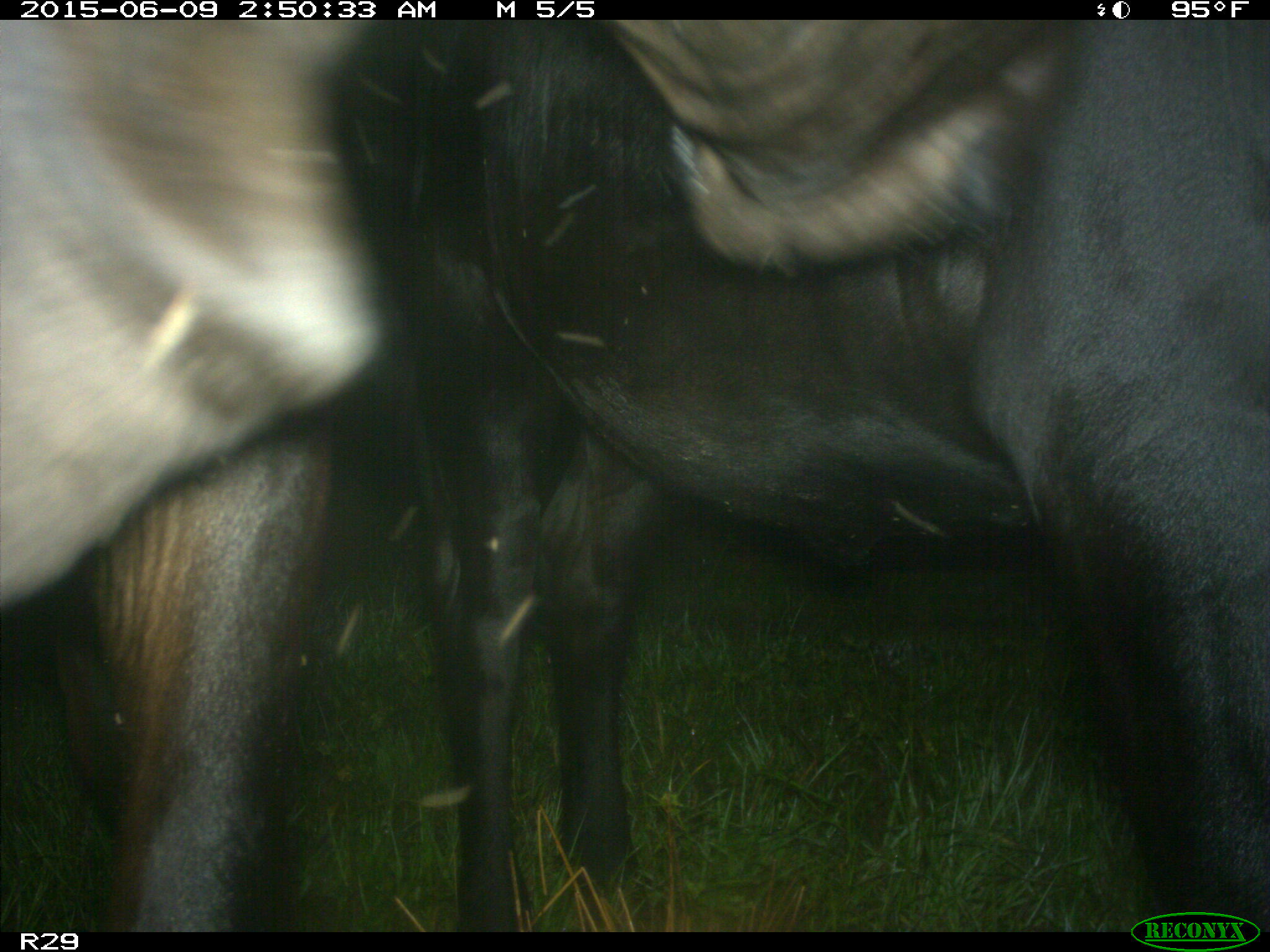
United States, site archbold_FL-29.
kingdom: Animalia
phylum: Chordata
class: Mammalia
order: Artiodactyla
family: Bovidae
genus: Bos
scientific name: Bos taurus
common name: domestic cow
Bos taurus (domestic cow).